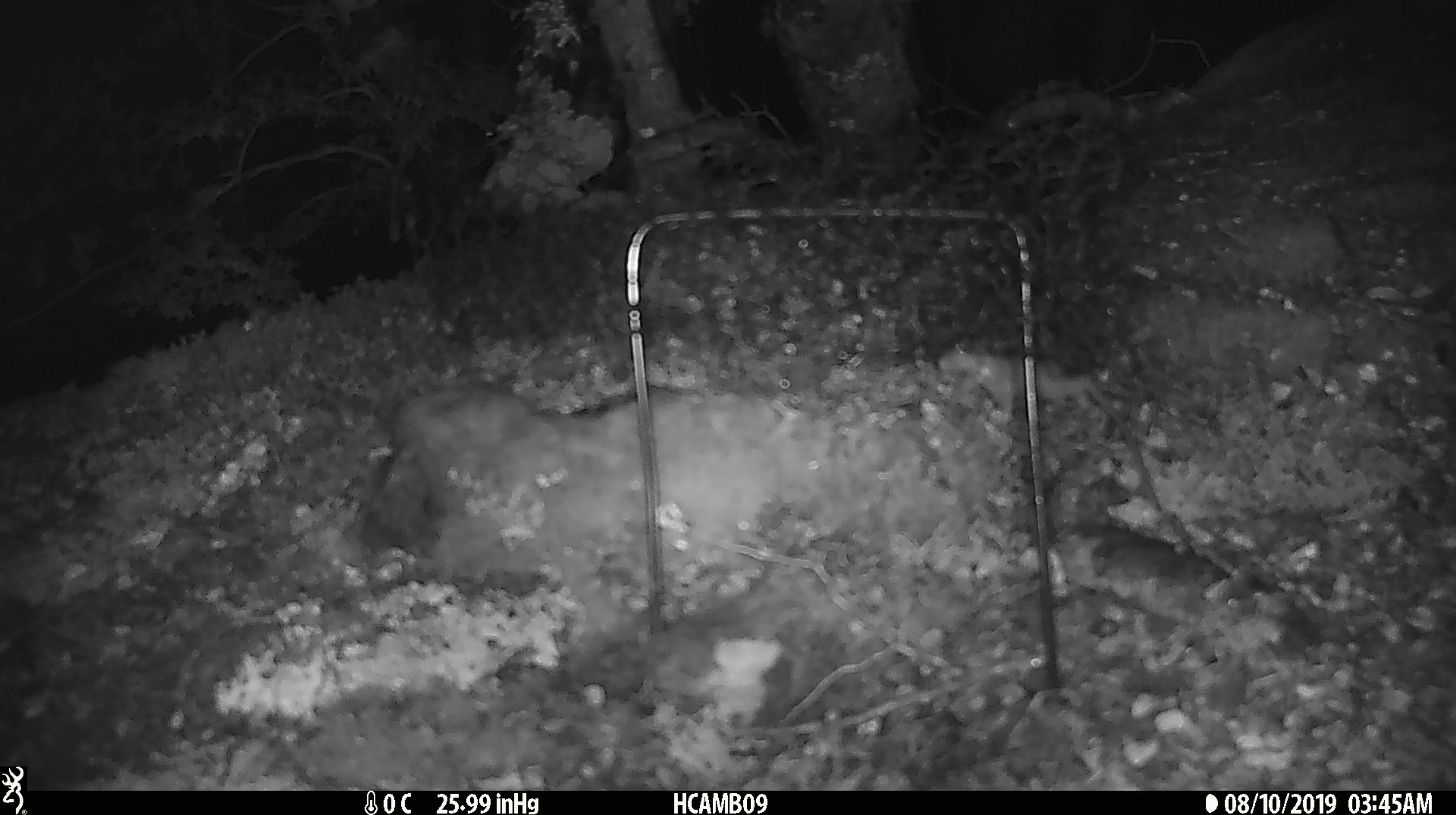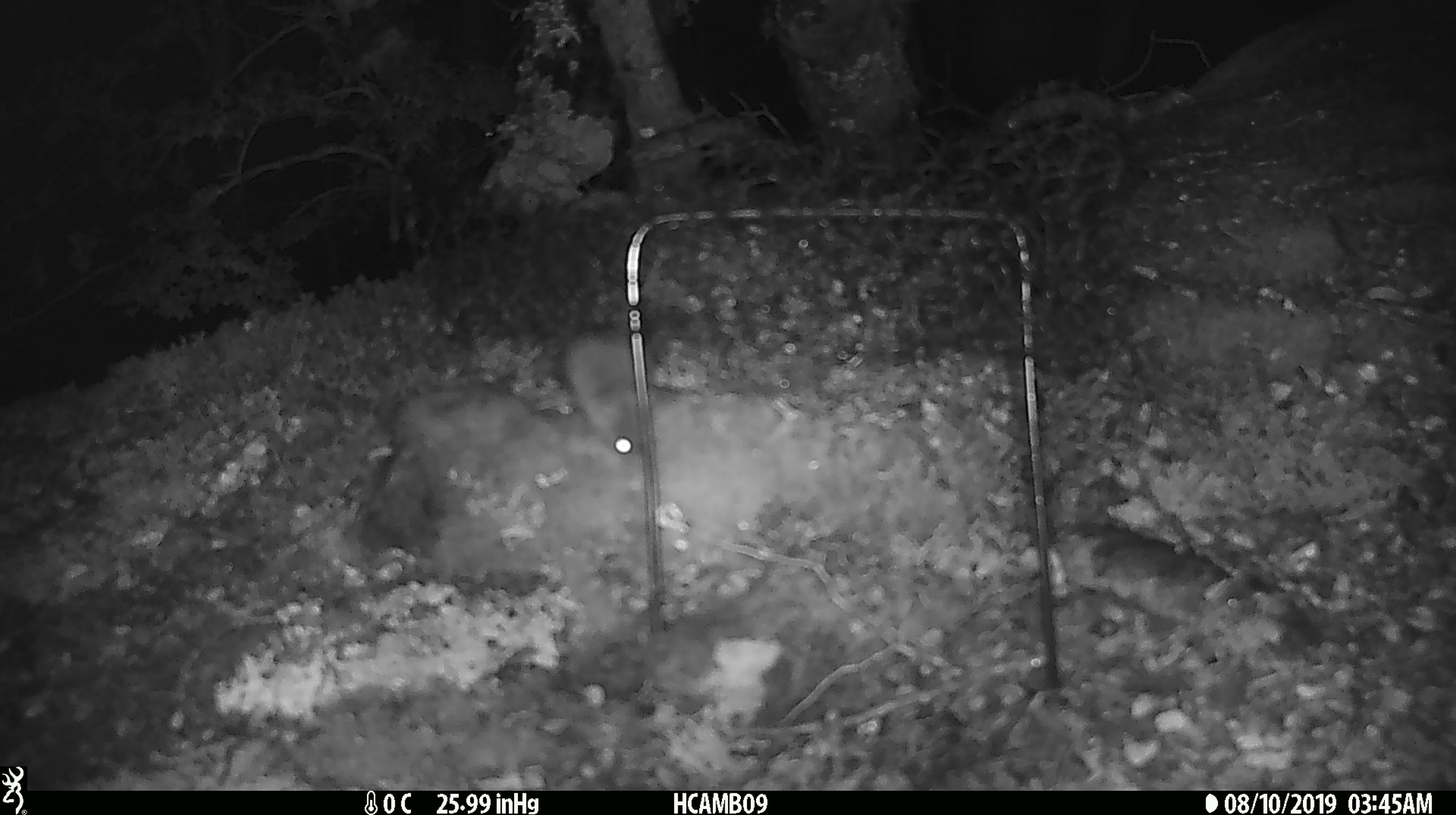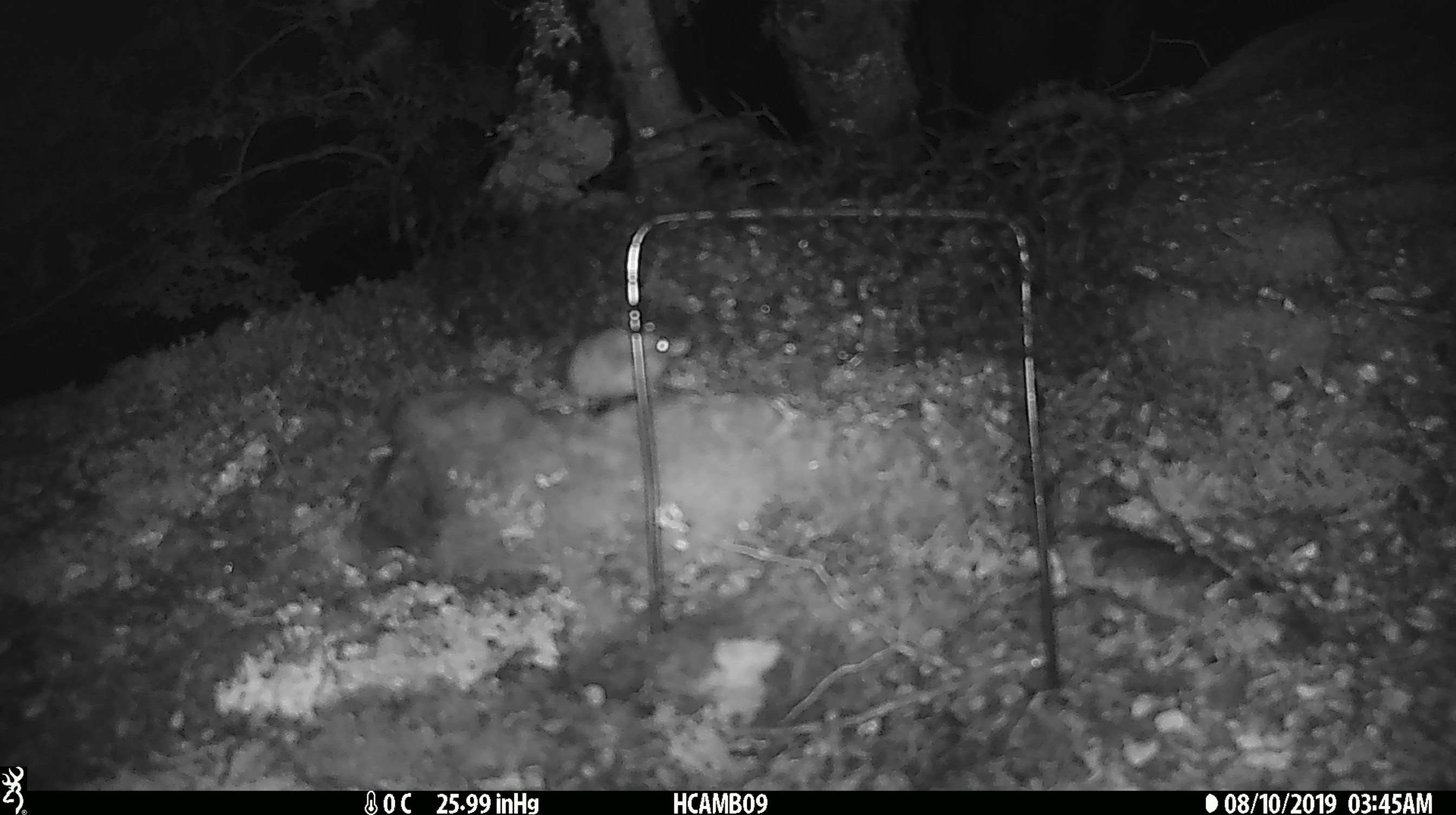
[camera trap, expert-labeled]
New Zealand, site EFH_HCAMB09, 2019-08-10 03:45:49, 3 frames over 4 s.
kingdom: Animalia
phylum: Chordata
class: Mammalia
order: Rodentia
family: Muridae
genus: Mus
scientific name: Mus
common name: mouse